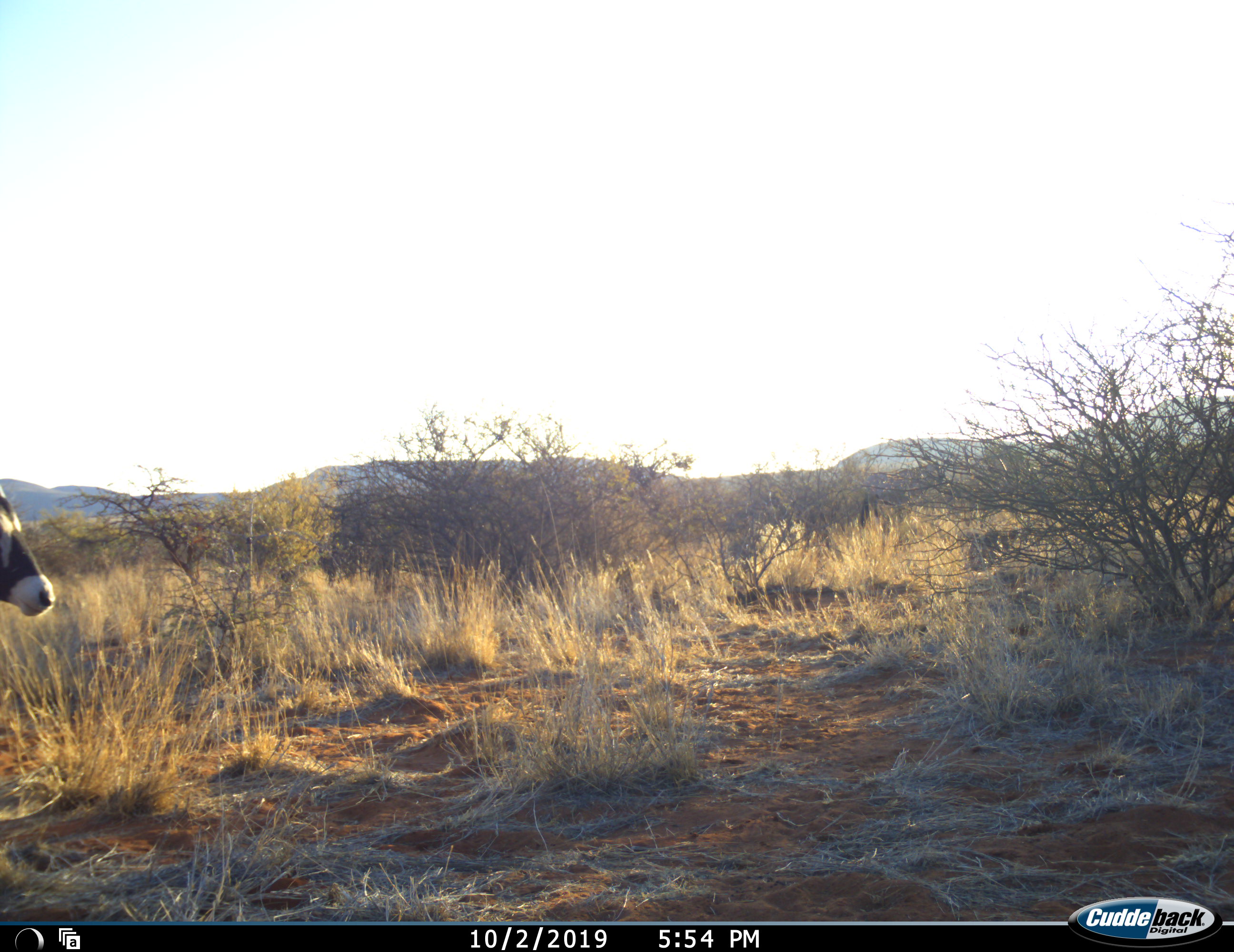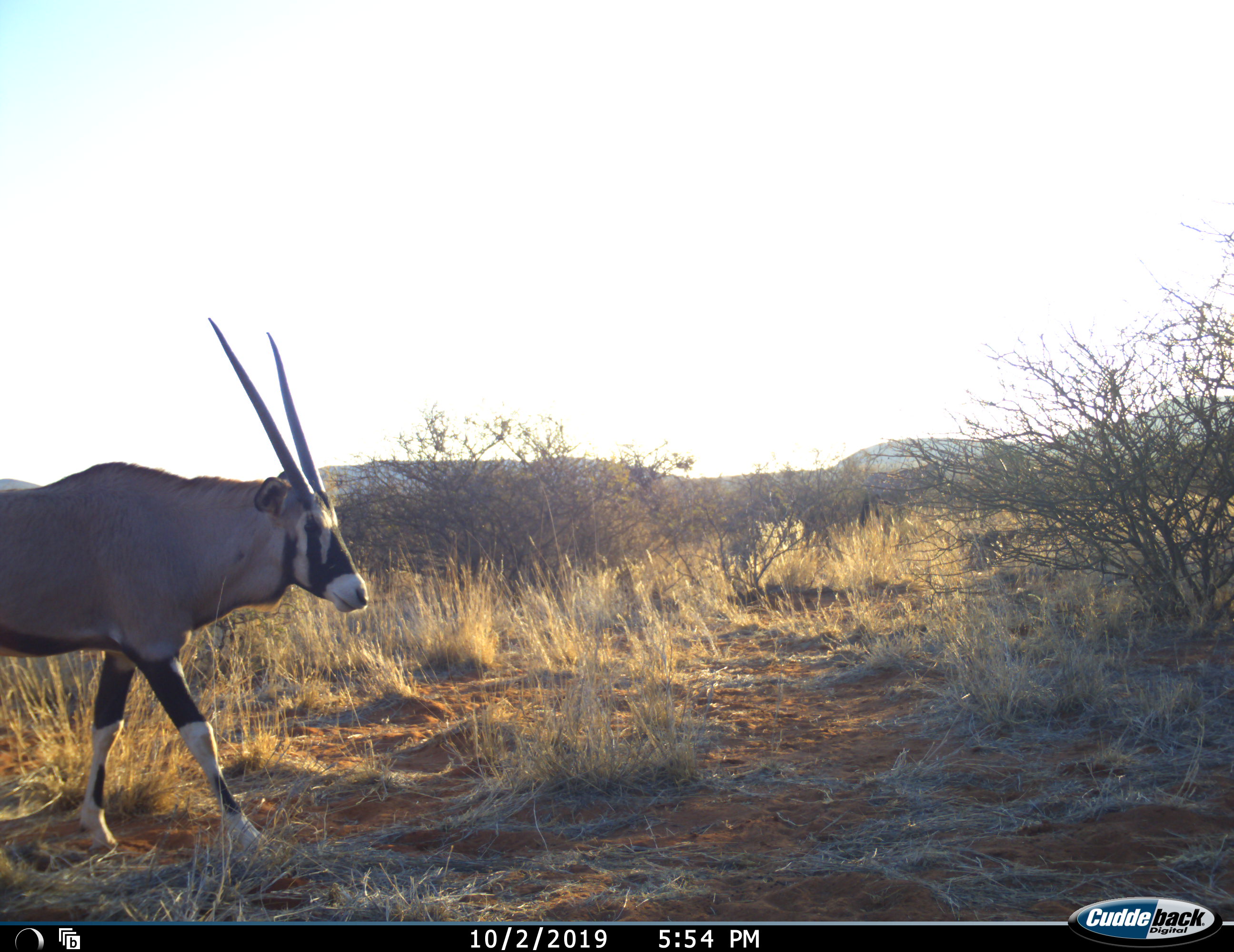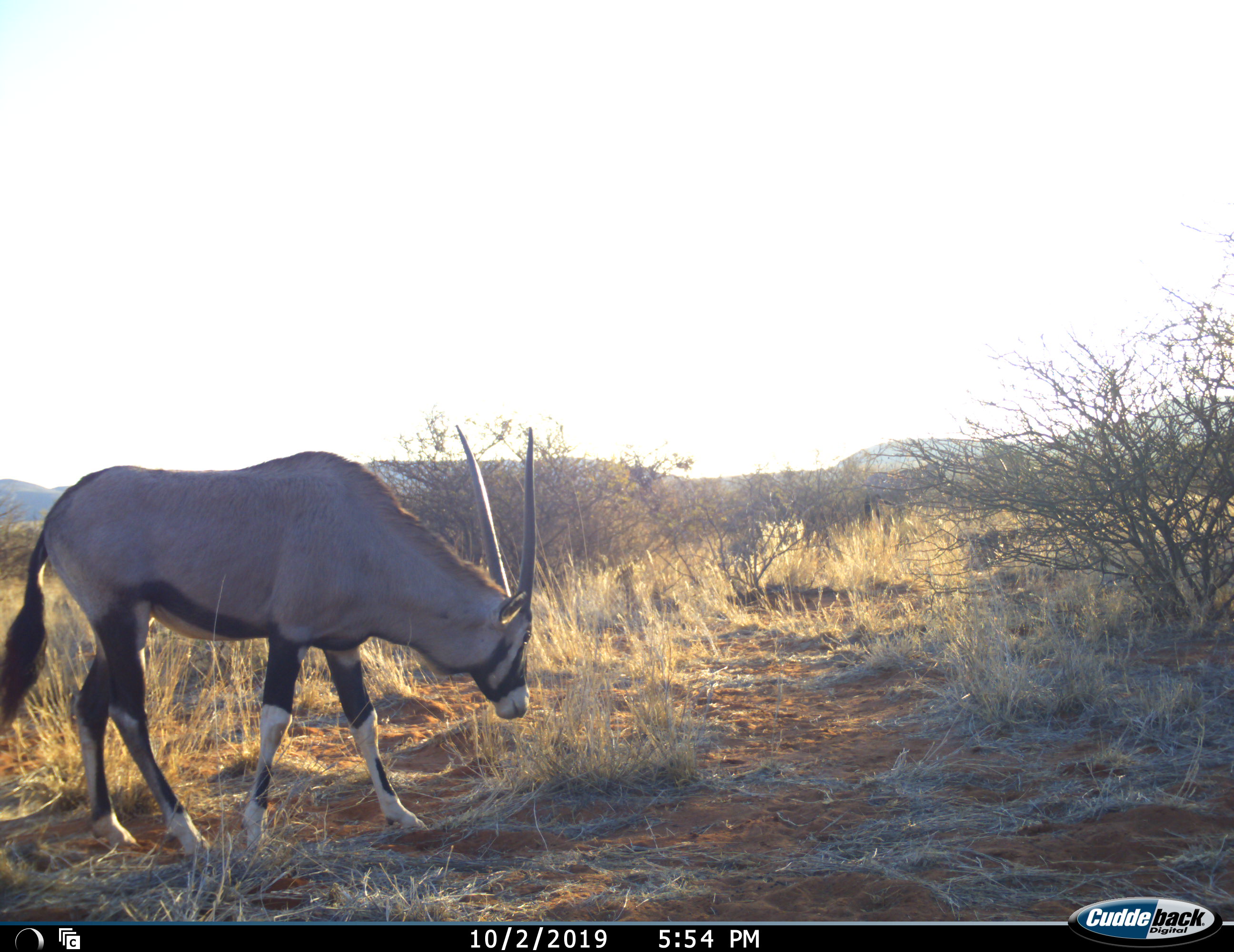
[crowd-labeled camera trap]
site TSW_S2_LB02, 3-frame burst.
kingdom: Animalia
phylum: Chordata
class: Mammalia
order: Artiodactyla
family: Bovidae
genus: Oryx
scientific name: Oryx gazella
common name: gemsbok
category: oryx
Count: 1.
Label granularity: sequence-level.